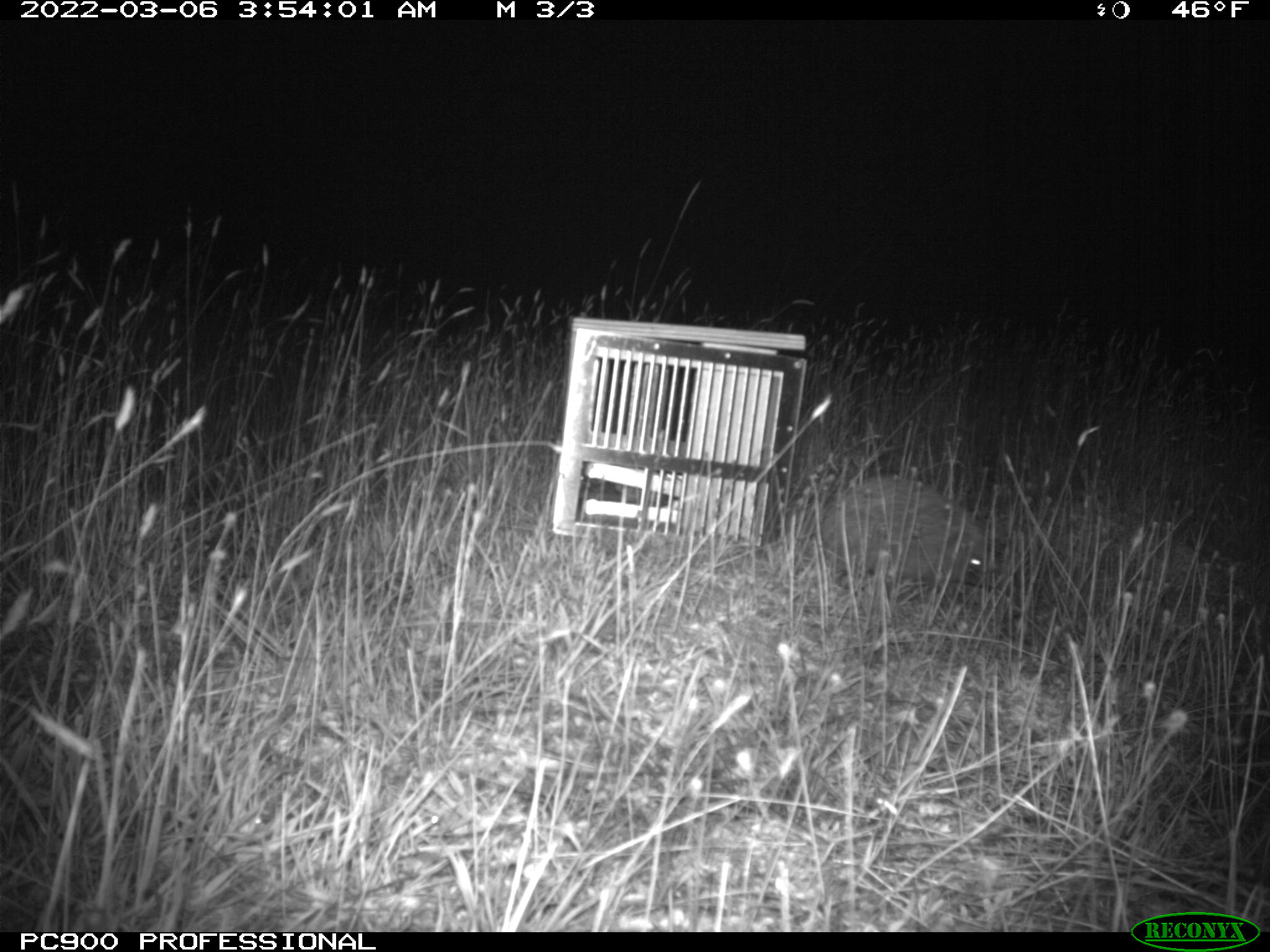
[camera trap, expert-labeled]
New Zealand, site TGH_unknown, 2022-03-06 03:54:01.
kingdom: Animalia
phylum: Chordata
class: Mammalia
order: Eulipotyphla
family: Erinaceidae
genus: Erinaceus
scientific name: Erinaceus europaeus europaeus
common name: european hedgehog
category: hedgehog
Hedgehog (european hedgehog) (Erinaceus europaeus europaeus).